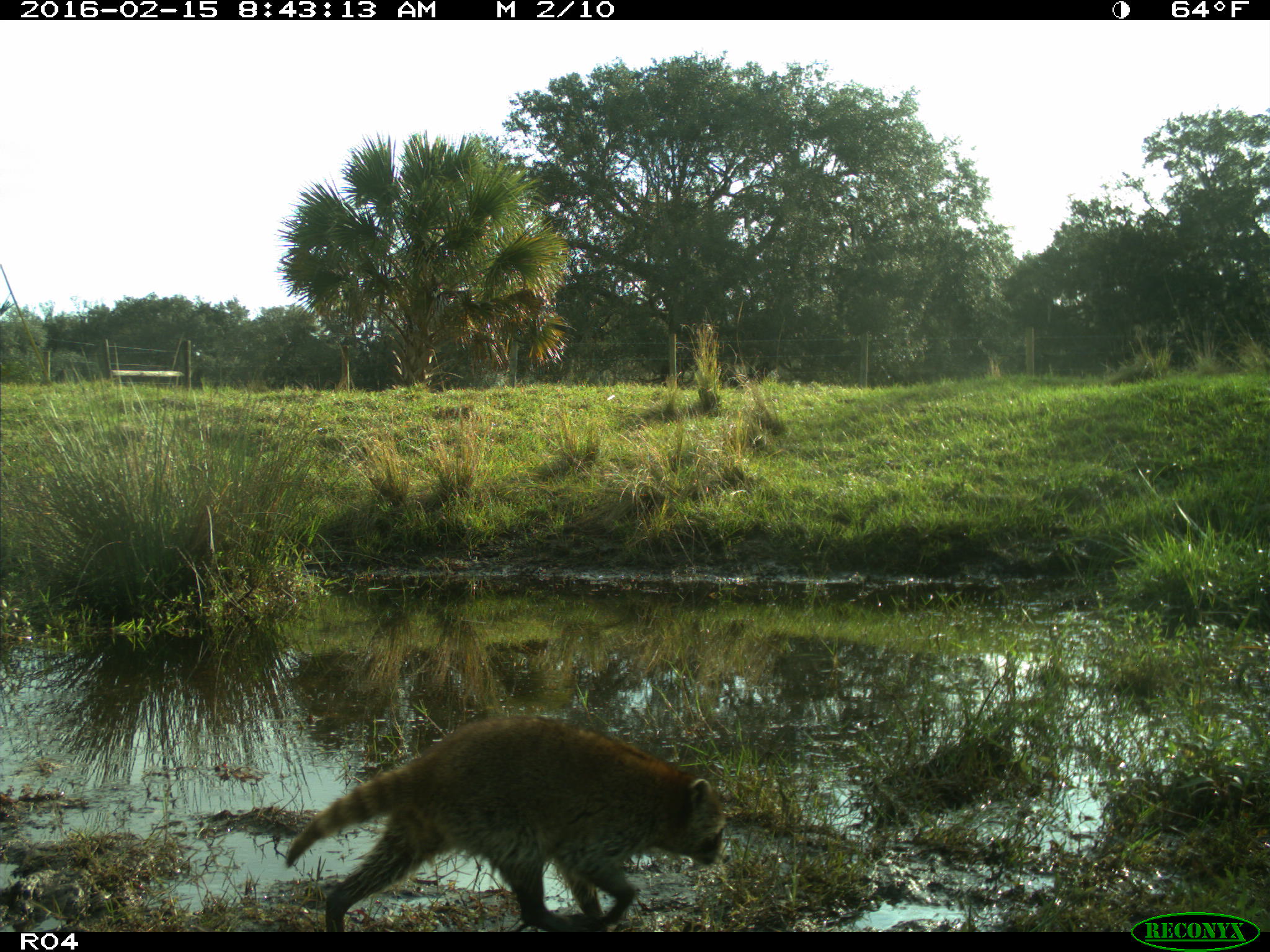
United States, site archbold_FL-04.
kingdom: Animalia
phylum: Chordata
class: Mammalia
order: Carnivora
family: Procyonidae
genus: Procyon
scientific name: Procyon lotor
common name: common raccoon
Procyon lotor (common raccoon).